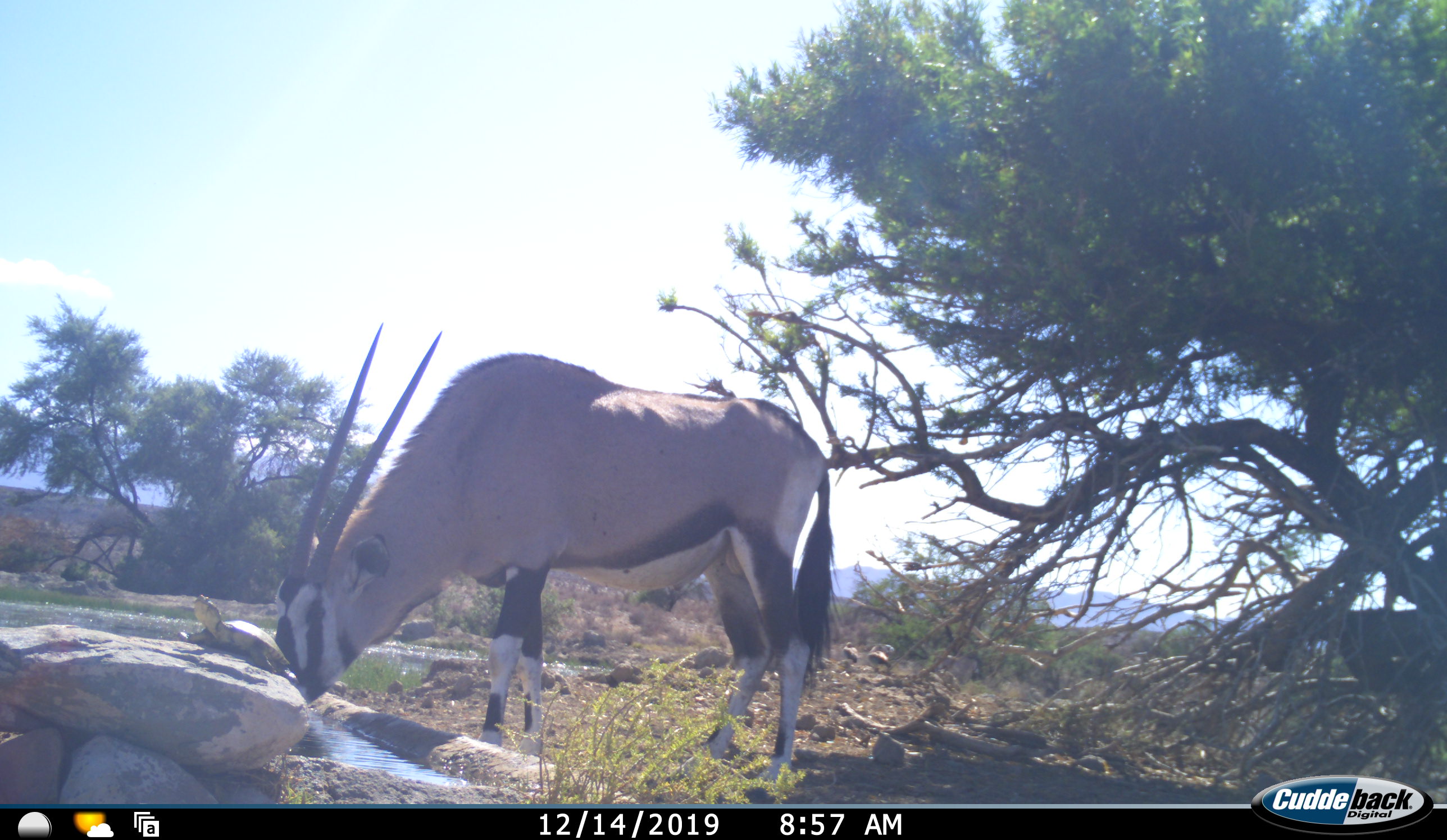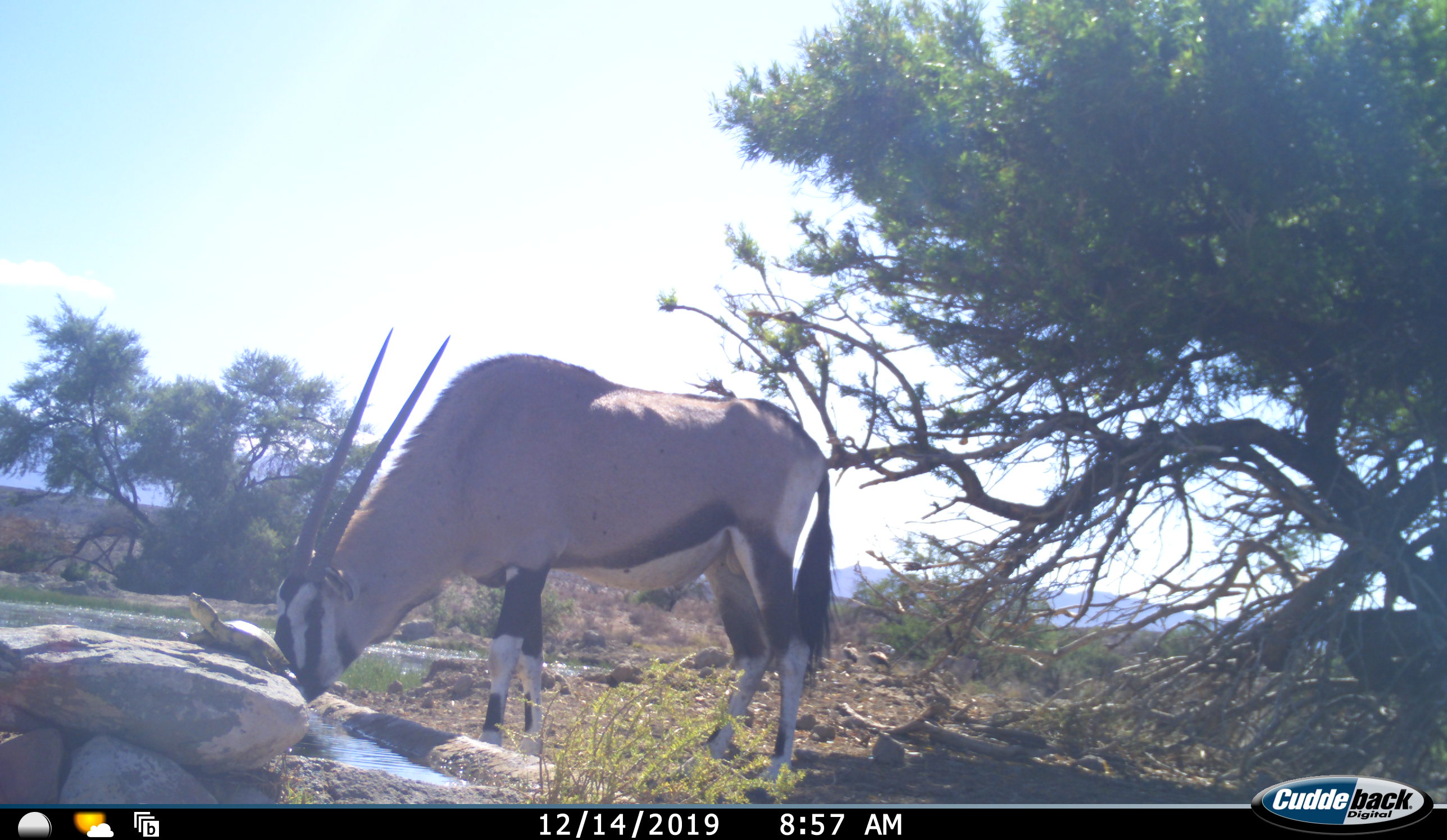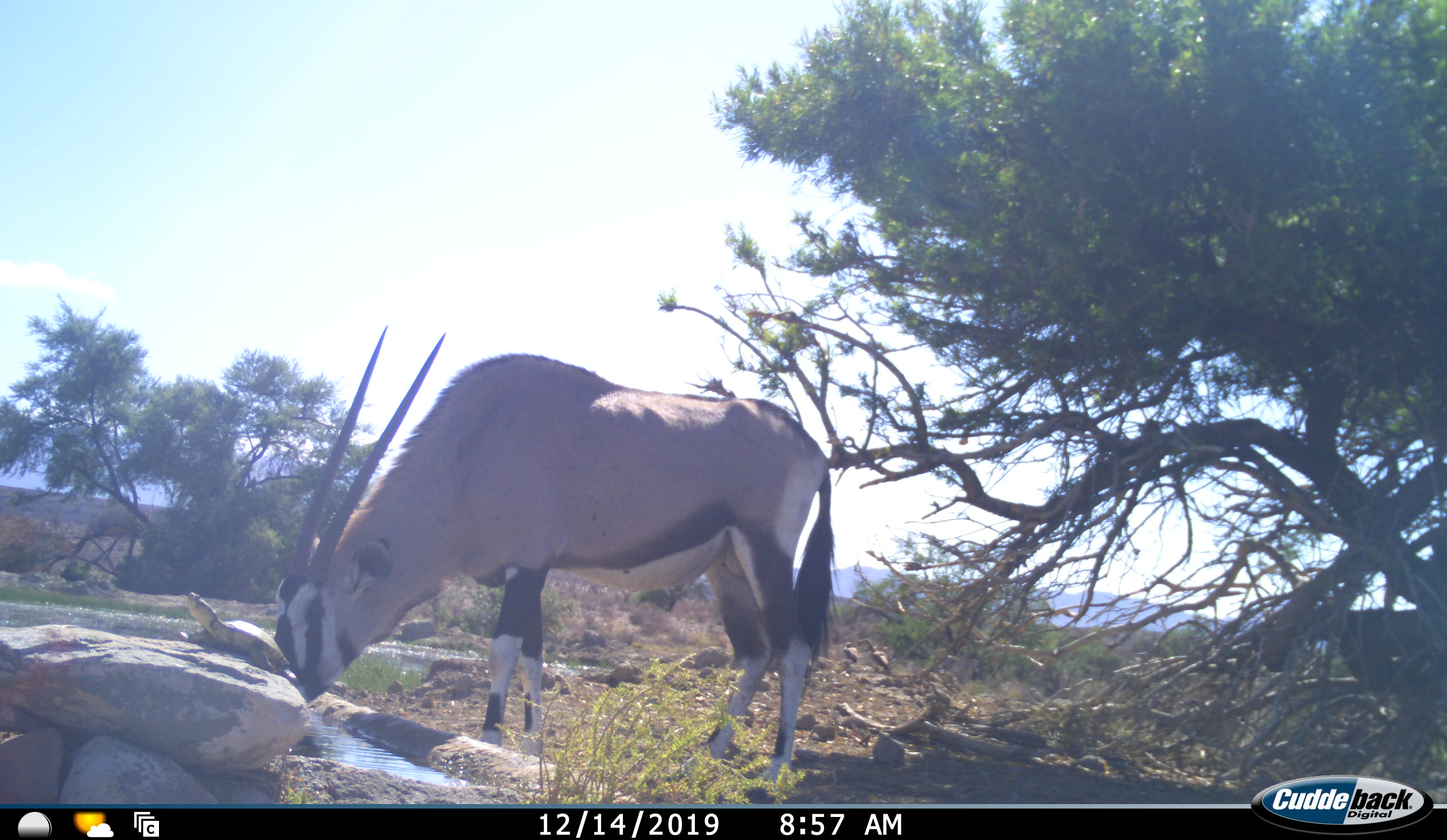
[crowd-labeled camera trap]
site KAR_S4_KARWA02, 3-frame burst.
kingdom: Animalia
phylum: Chordata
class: Mammalia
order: Artiodactyla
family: Bovidae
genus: Oryx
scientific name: Oryx gazella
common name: gemsbok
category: oryx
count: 1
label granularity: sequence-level